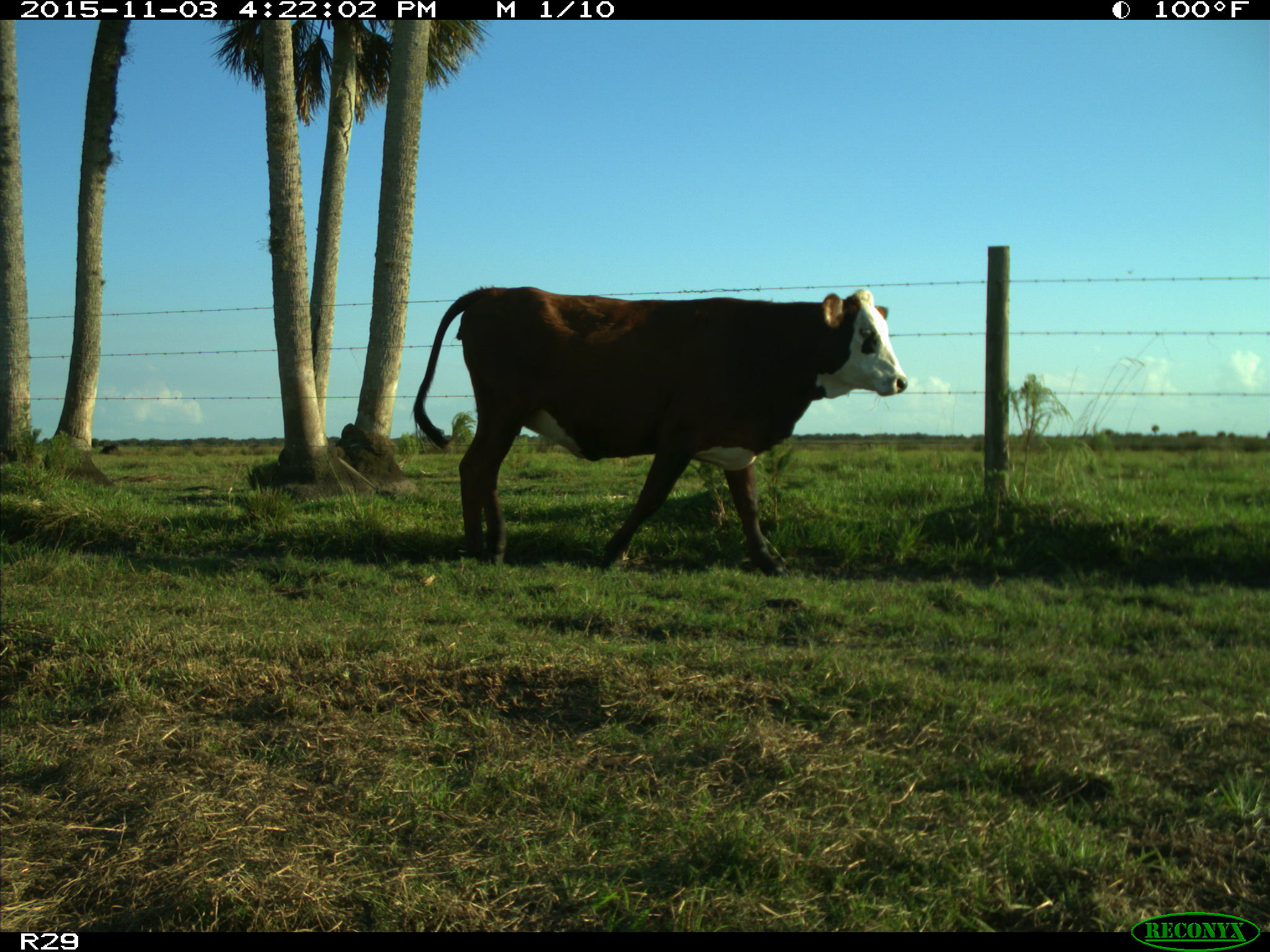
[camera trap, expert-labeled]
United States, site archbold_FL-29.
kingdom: Animalia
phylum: Chordata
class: Mammalia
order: Artiodactyla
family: Bovidae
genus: Bos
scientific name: Bos taurus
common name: domestic cow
Bos taurus (domestic cow).